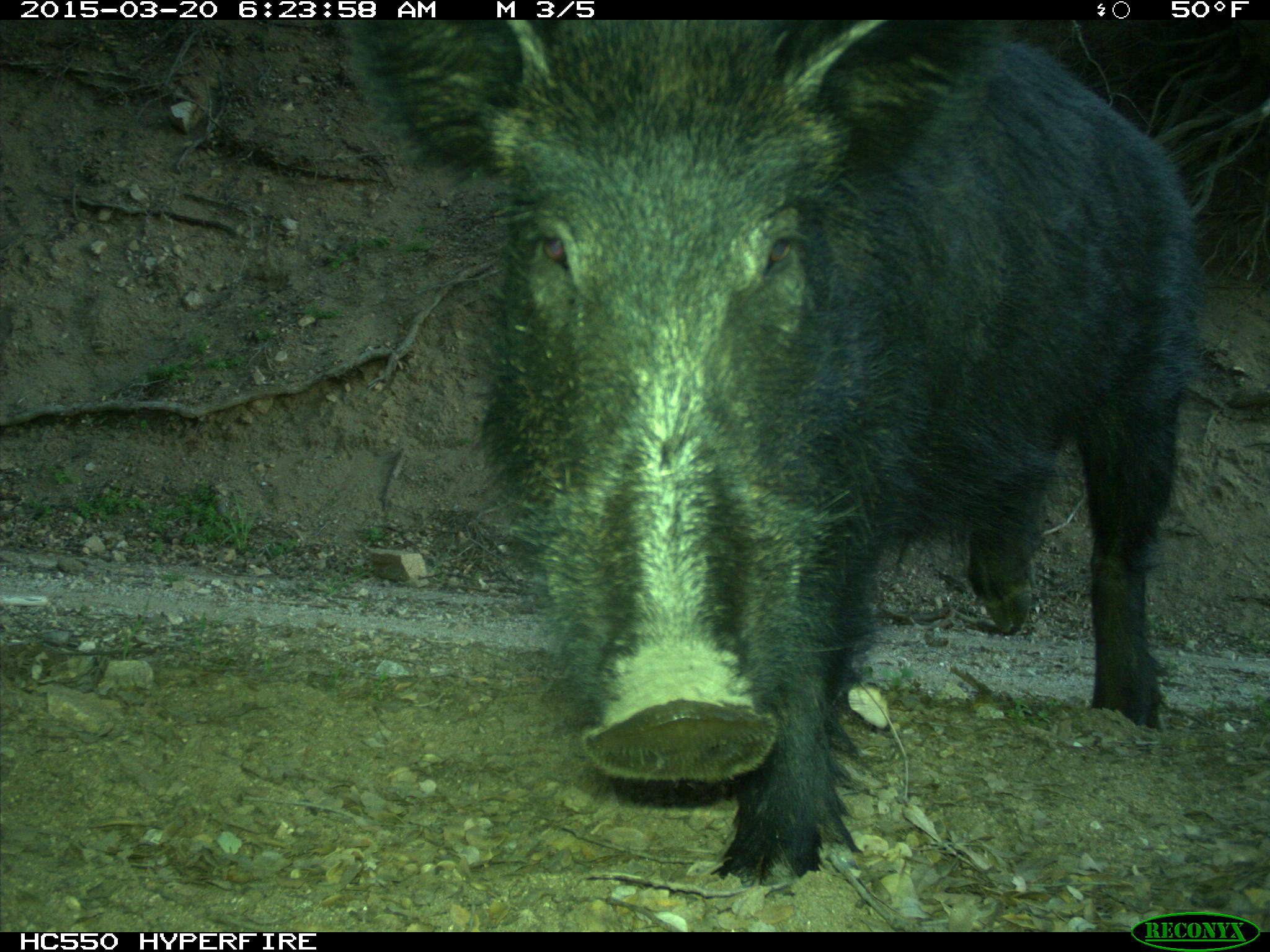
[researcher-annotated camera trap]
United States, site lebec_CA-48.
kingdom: Animalia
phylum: Chordata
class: Mammalia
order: Artiodactyla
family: Suidae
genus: Sus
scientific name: Sus scrofa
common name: wild boar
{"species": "Sus scrofa (wild boar)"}